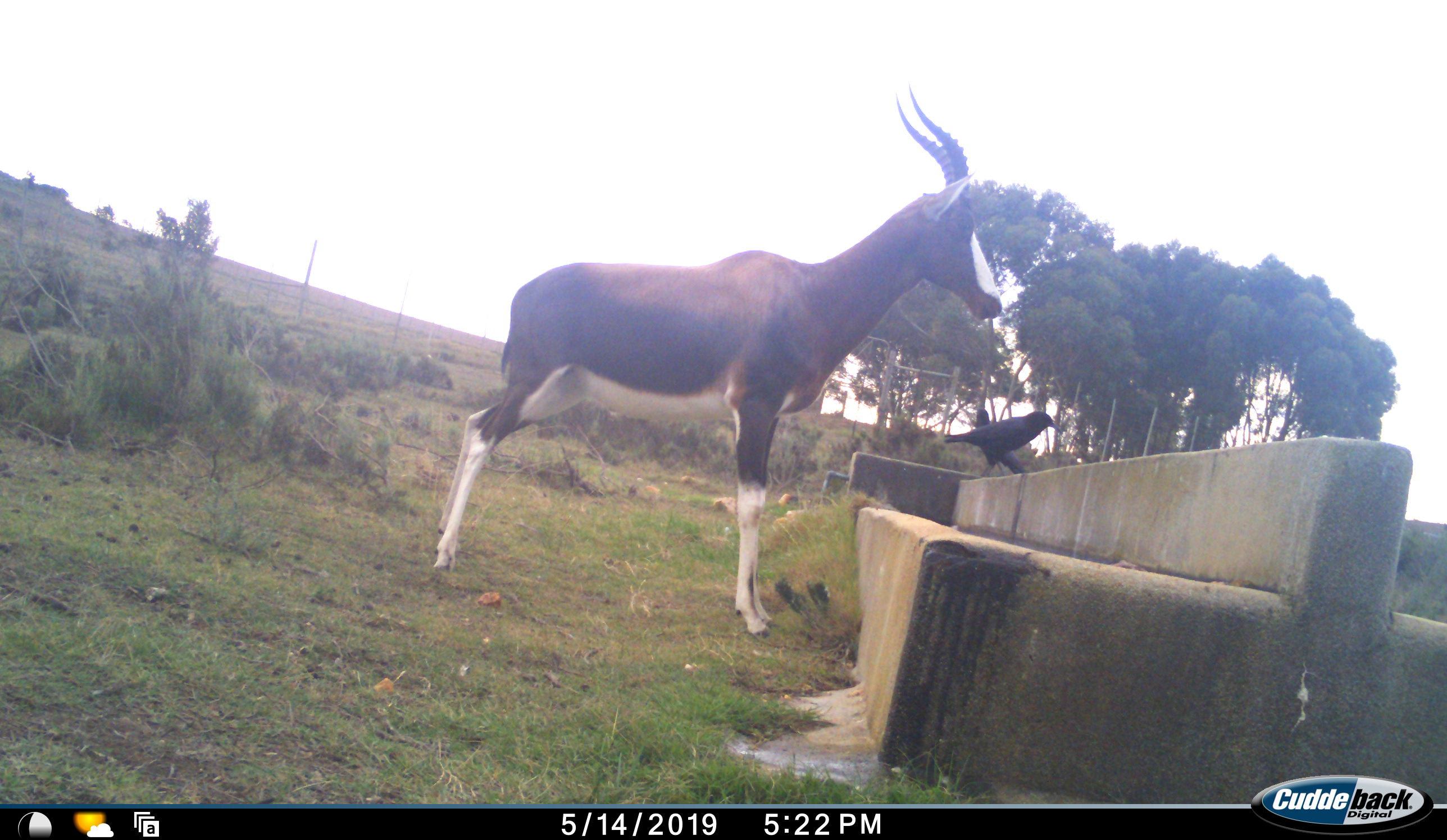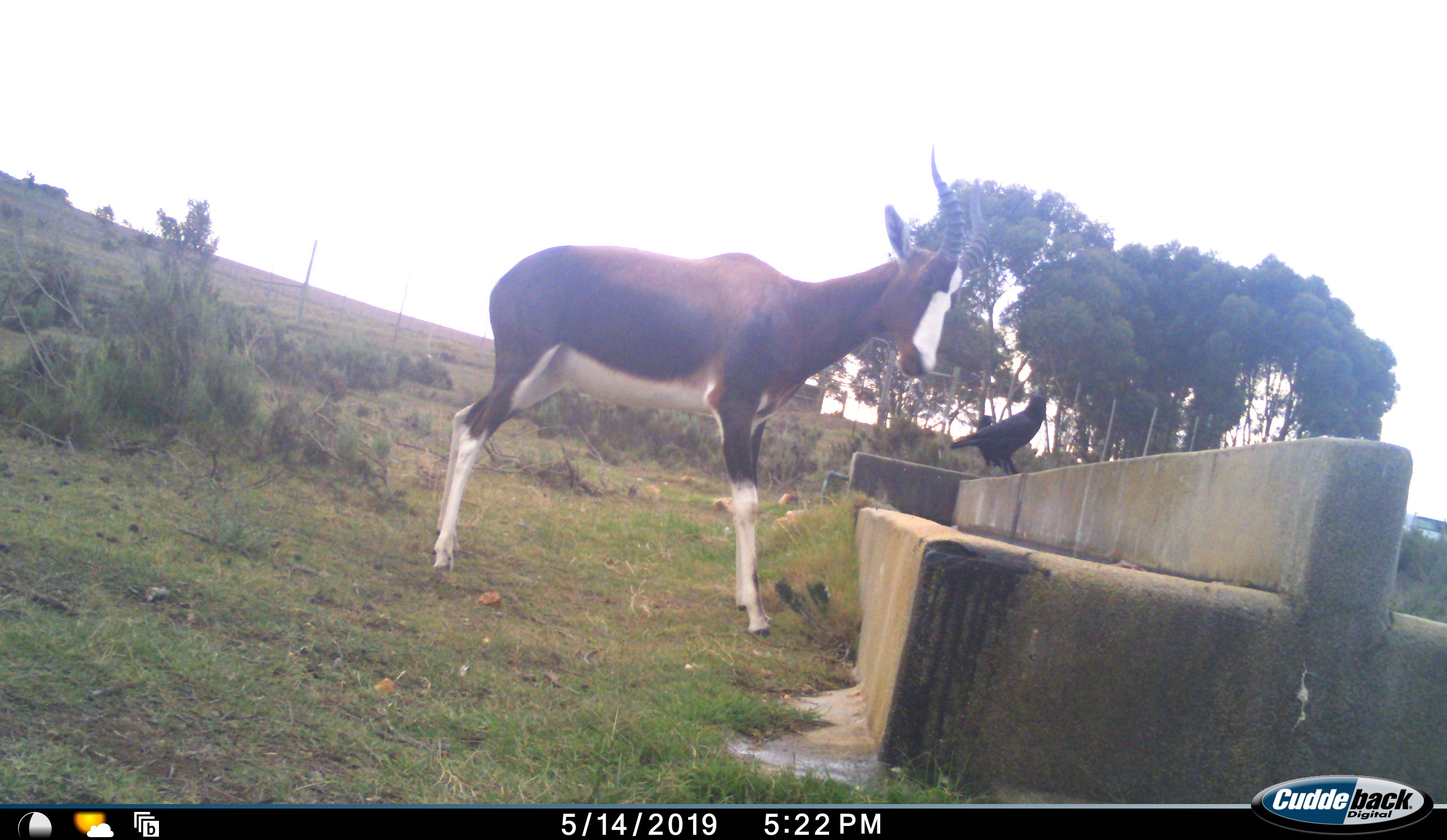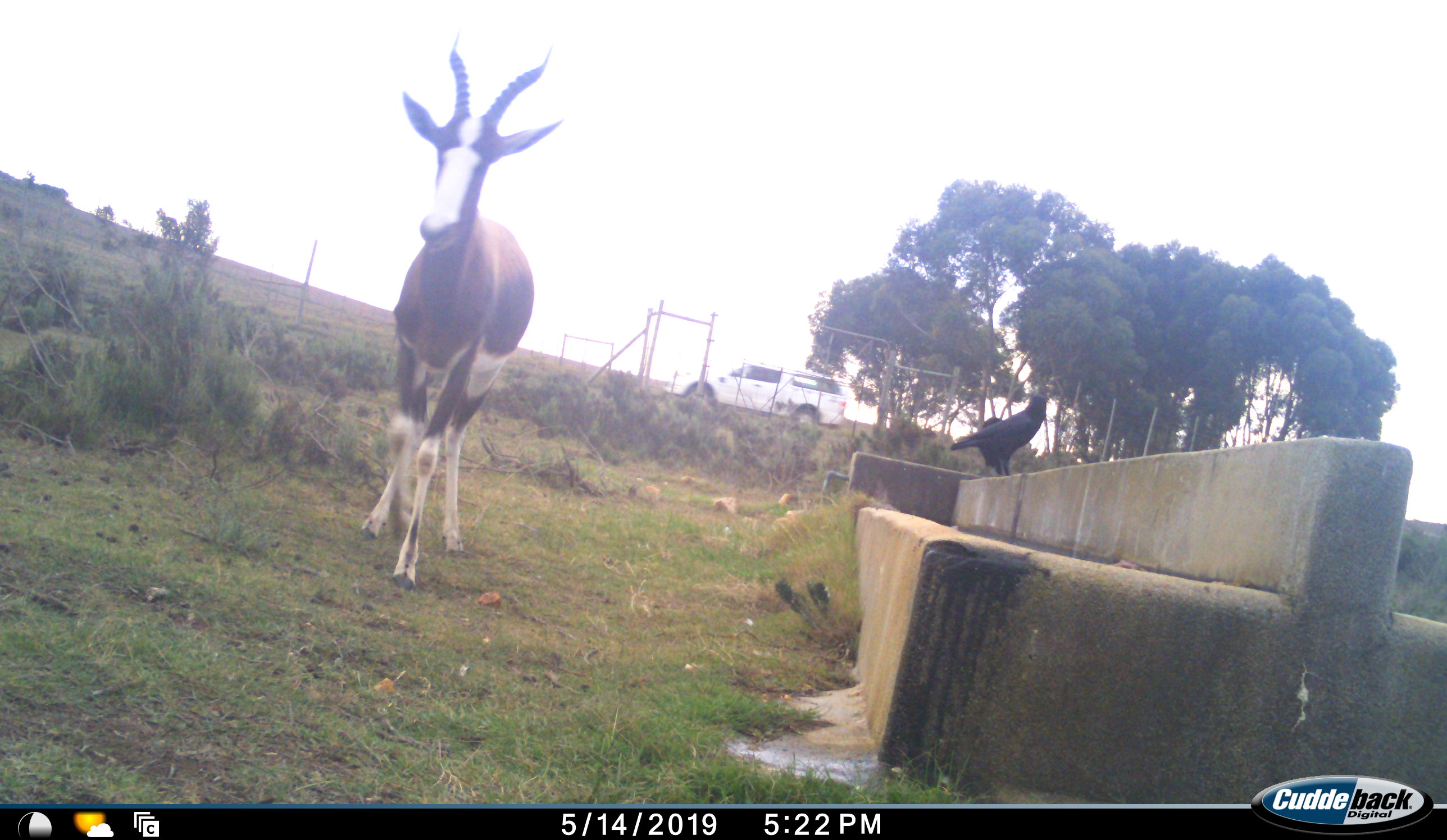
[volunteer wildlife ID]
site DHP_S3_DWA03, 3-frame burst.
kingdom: Animalia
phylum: Chordata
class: Aves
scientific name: Aves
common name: bird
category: birdother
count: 2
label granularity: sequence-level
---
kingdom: Animalia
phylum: Chordata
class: Mammalia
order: Artiodactyla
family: Bovidae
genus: Damaliscus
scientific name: Damaliscus pygargus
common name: bontebok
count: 1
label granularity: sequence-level